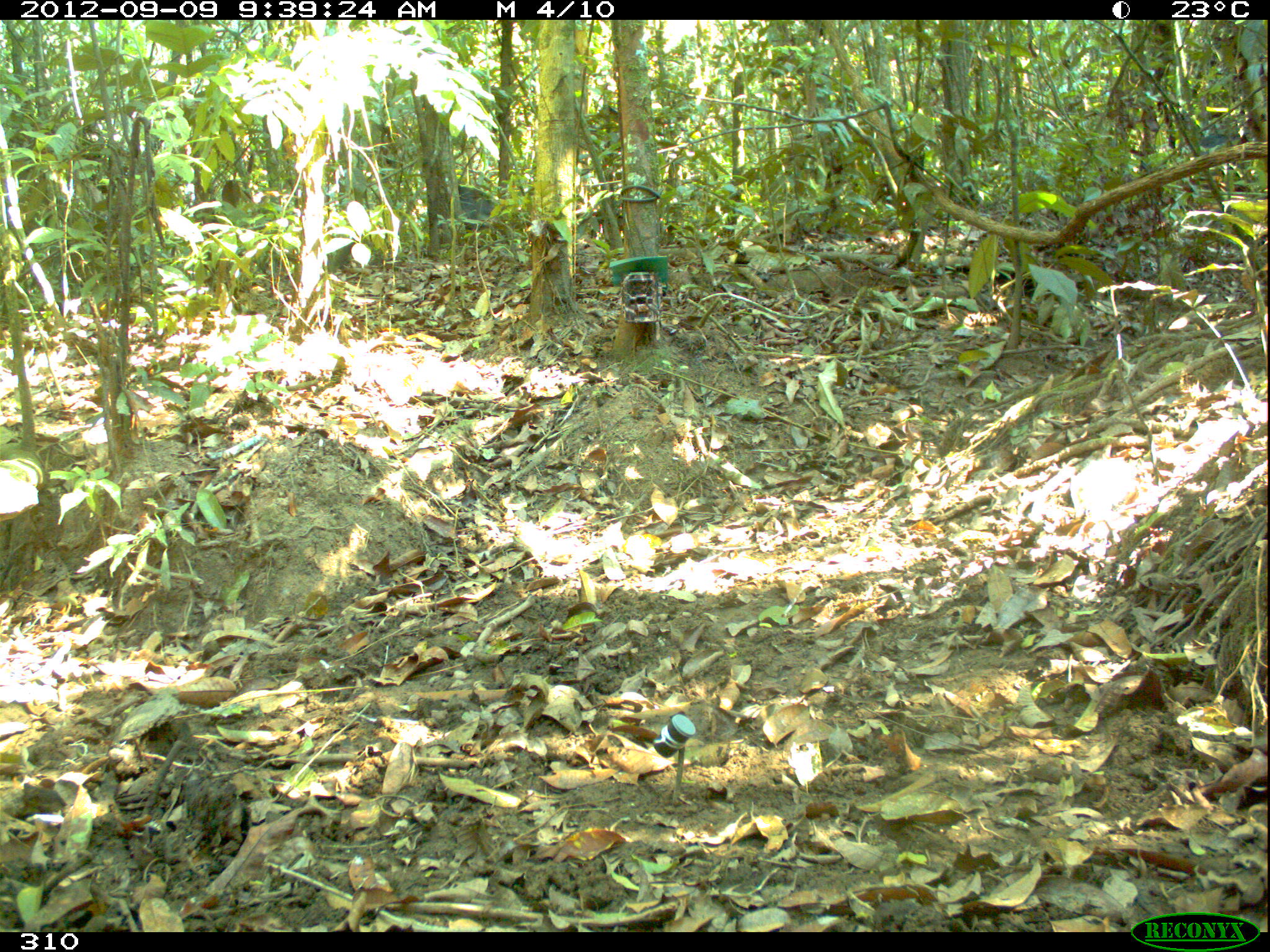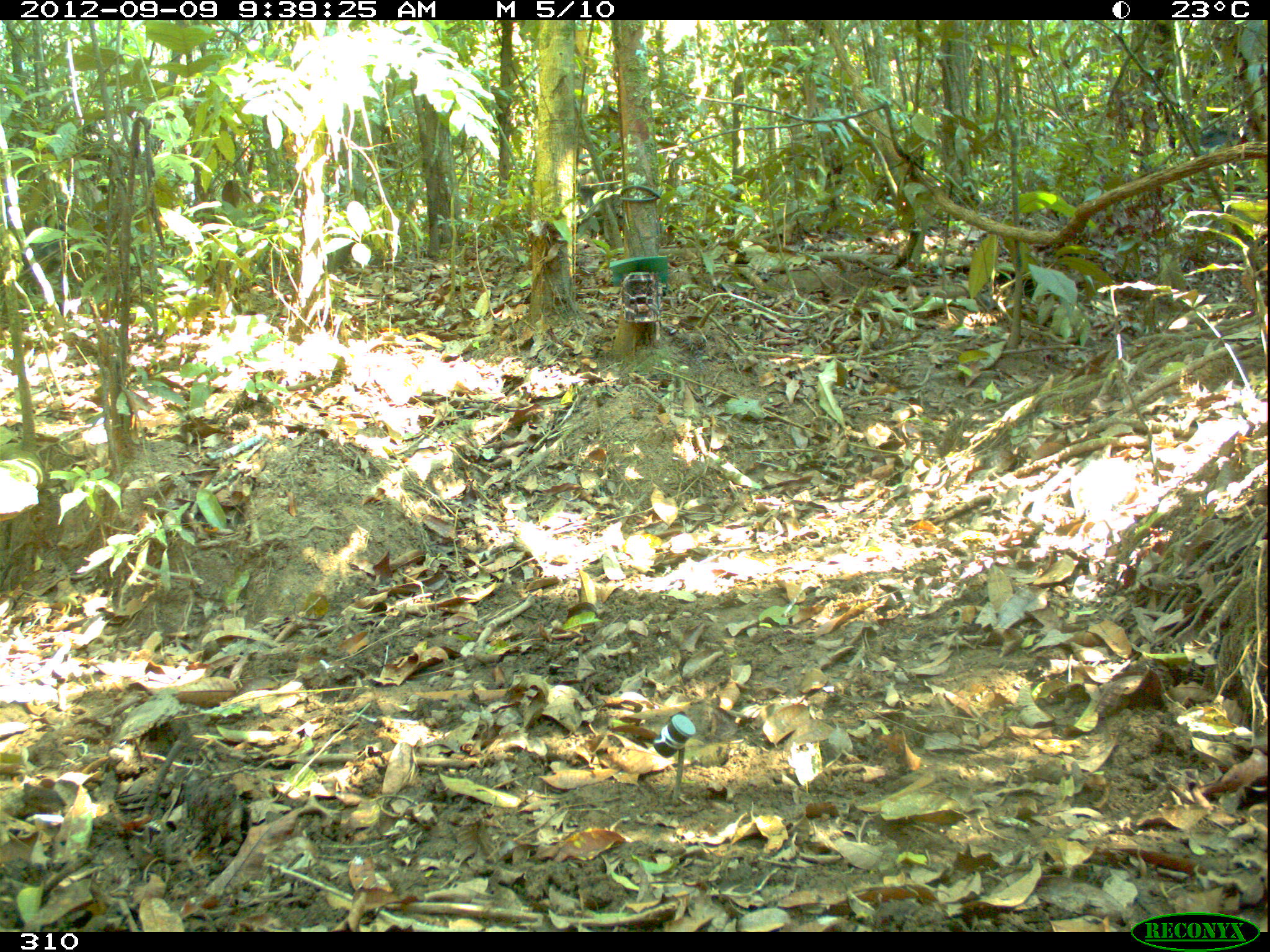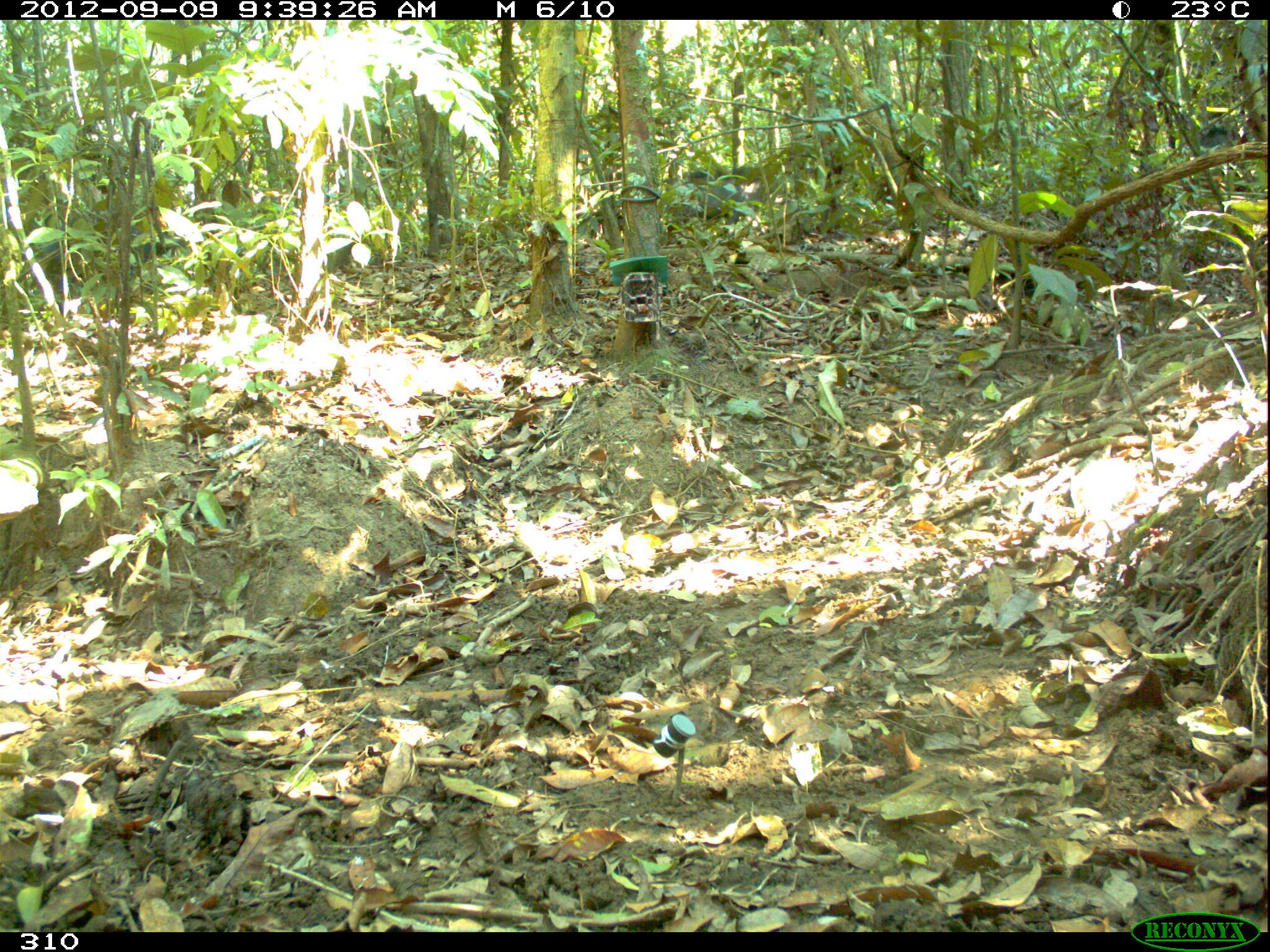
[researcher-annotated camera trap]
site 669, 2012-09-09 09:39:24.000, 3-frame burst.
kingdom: Animalia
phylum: Chordata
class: Mammalia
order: Artiodactyla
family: Tayassuidae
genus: Tayassu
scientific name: Tayassu pecari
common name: white-lipped peccary